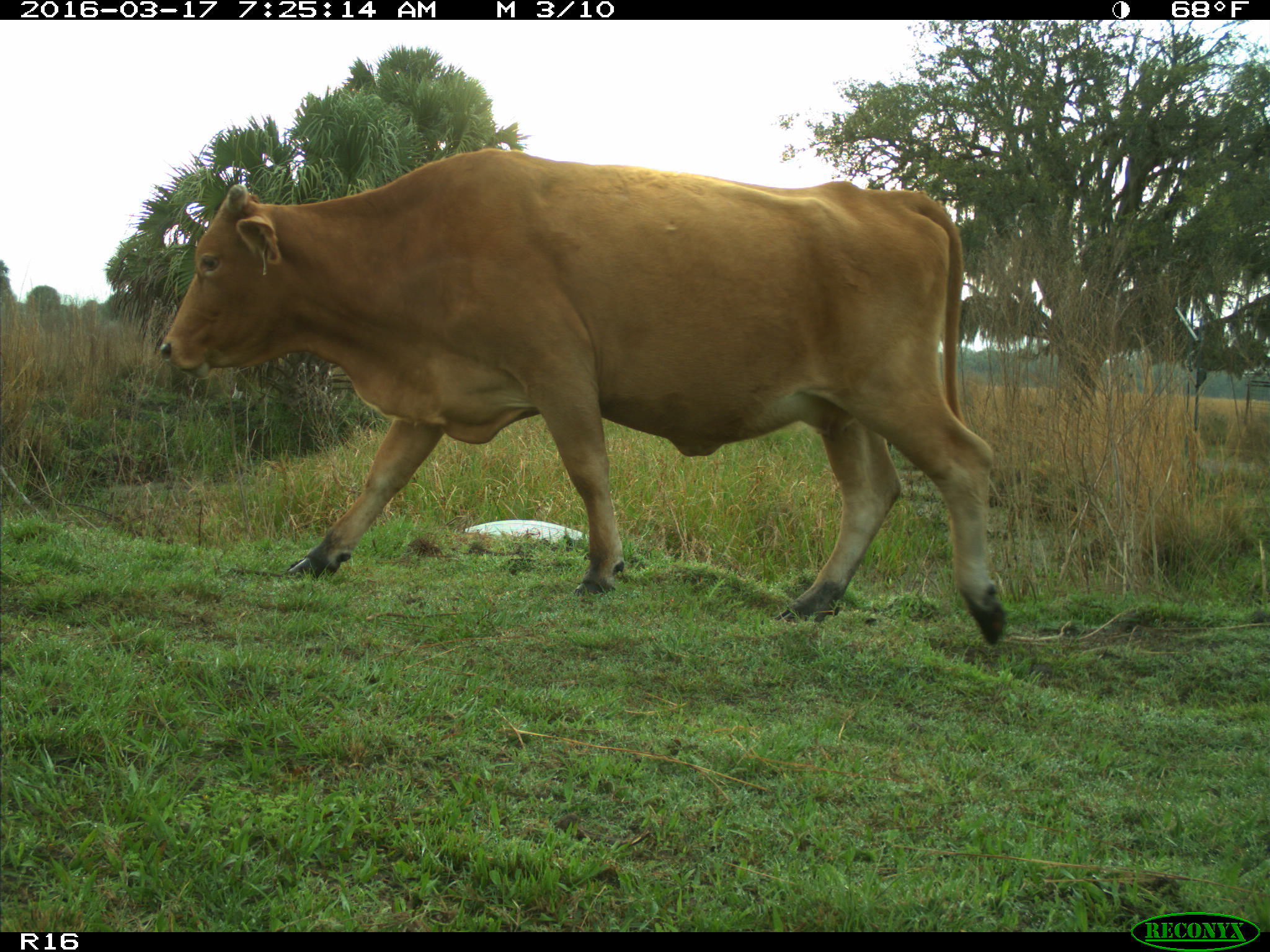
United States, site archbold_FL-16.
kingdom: Animalia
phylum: Chordata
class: Mammalia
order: Artiodactyla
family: Bovidae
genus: Bos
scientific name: Bos taurus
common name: domestic cow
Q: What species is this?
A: Bos taurus (domestic cow).